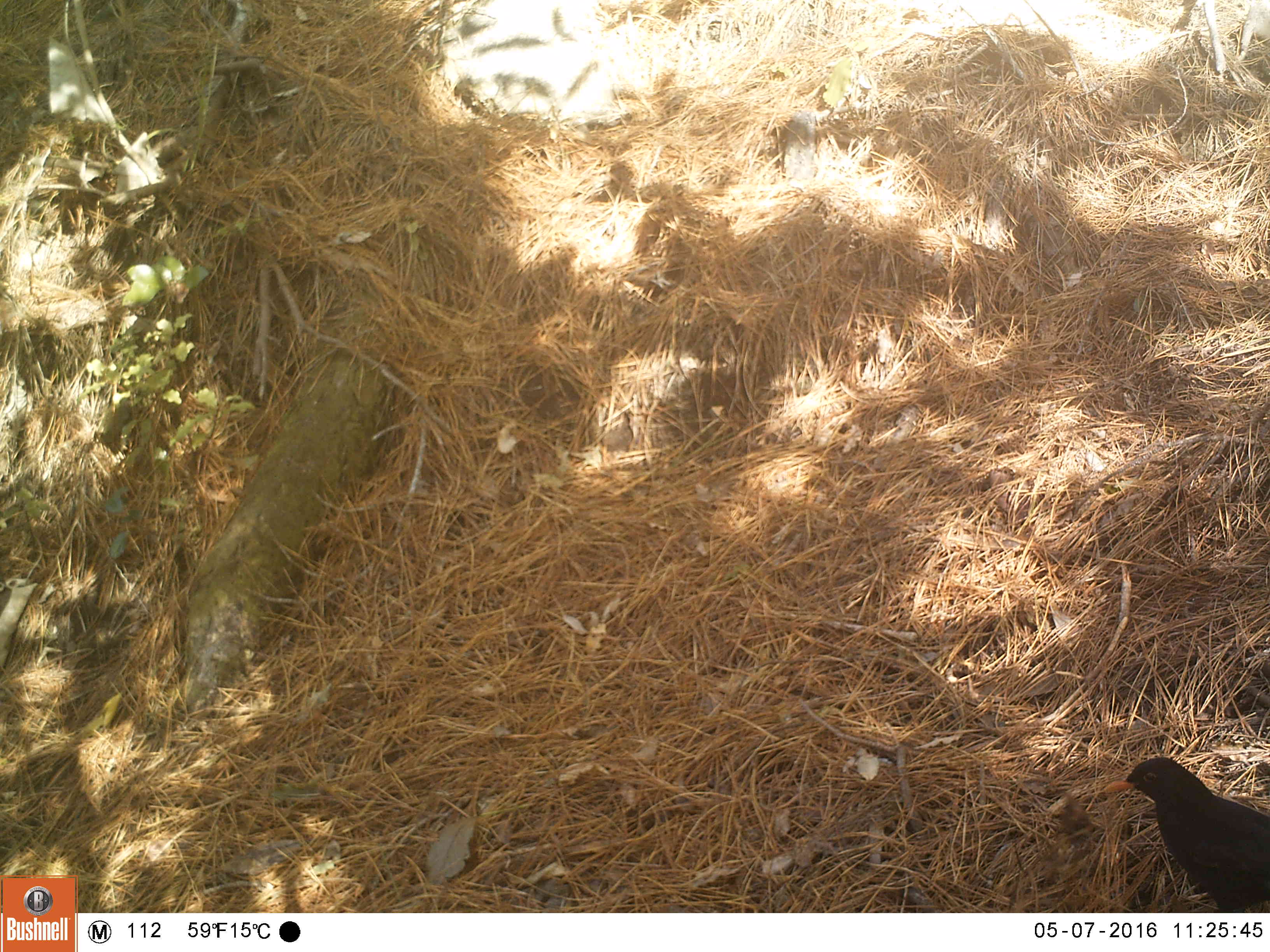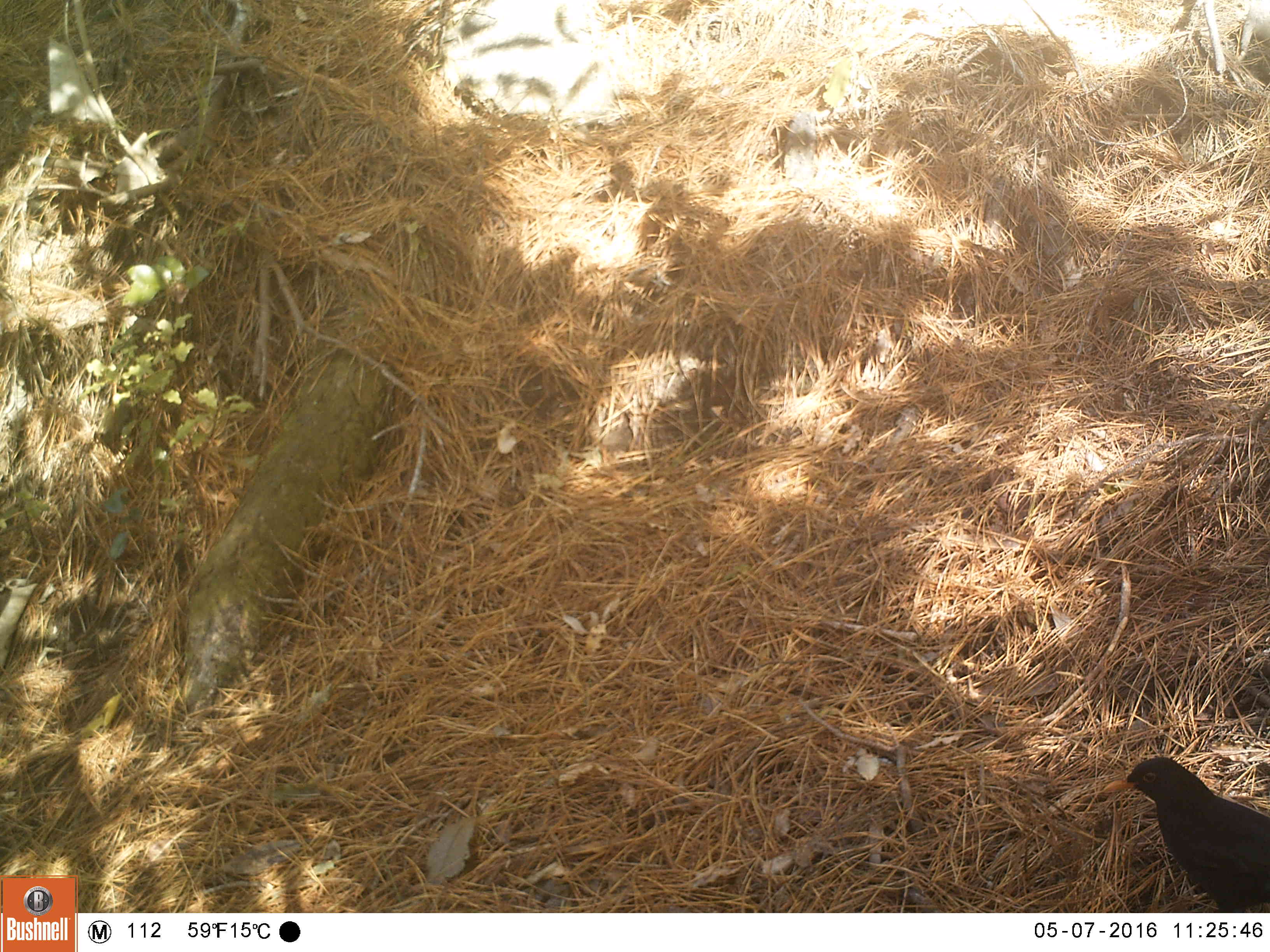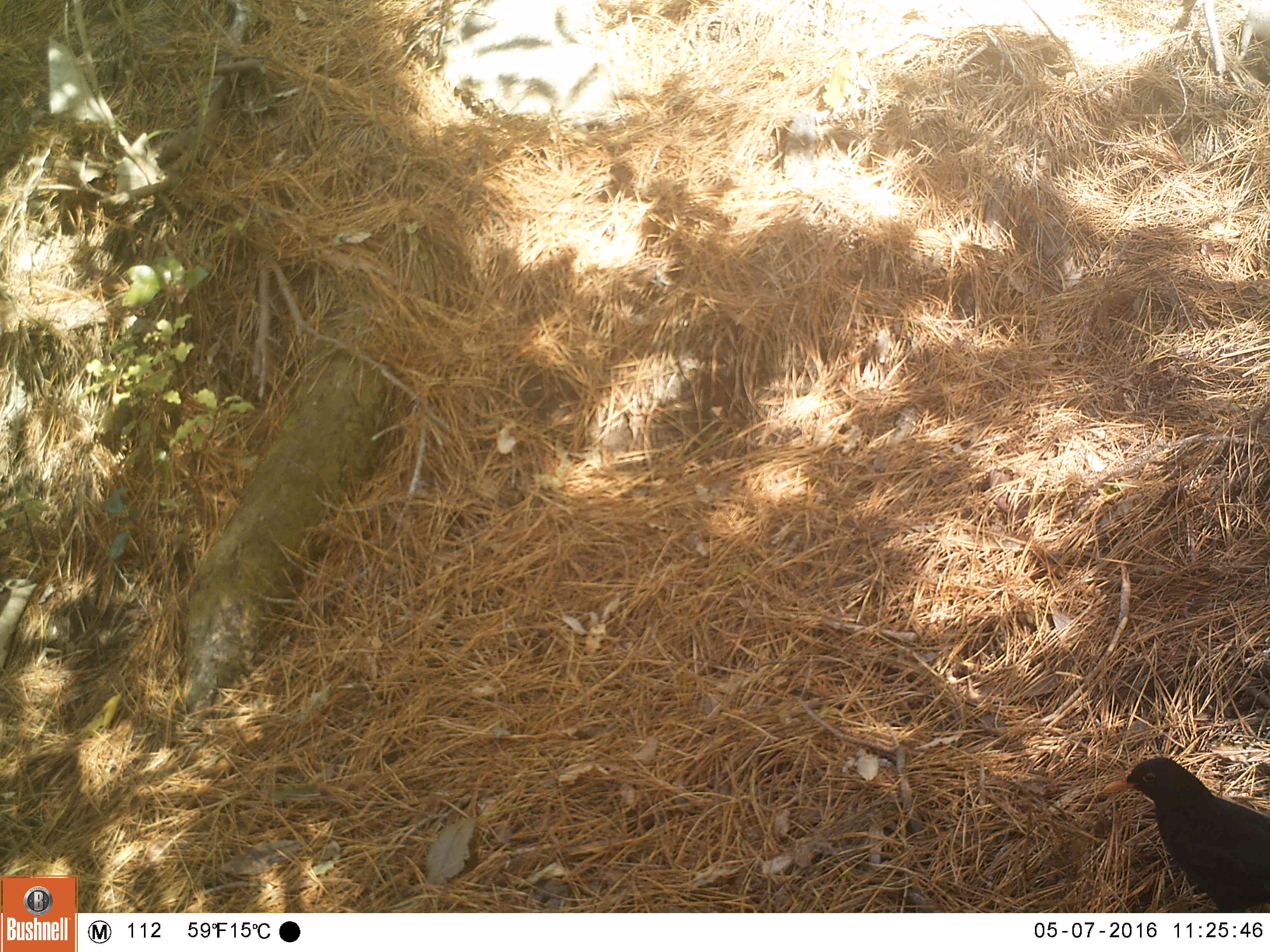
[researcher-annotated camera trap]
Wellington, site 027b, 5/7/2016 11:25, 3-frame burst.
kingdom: Animalia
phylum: Chordata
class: Aves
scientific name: Aves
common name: bird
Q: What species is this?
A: Bird (Aves).